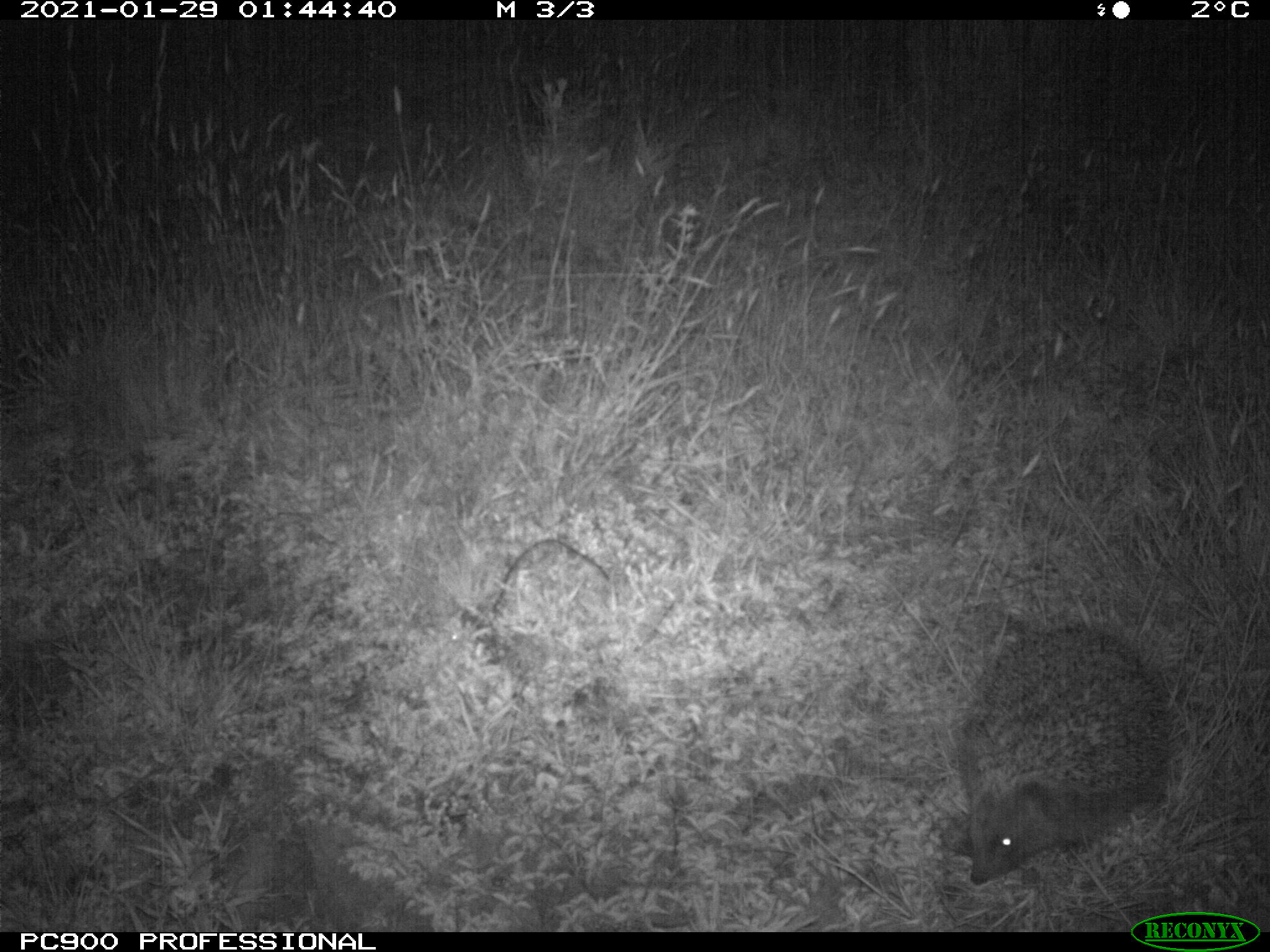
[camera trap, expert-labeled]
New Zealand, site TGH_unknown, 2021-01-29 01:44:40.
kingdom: Animalia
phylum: Chordata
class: Mammalia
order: Eulipotyphla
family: Erinaceidae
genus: Erinaceus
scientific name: Erinaceus europaeus europaeus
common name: european hedgehog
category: hedgehog